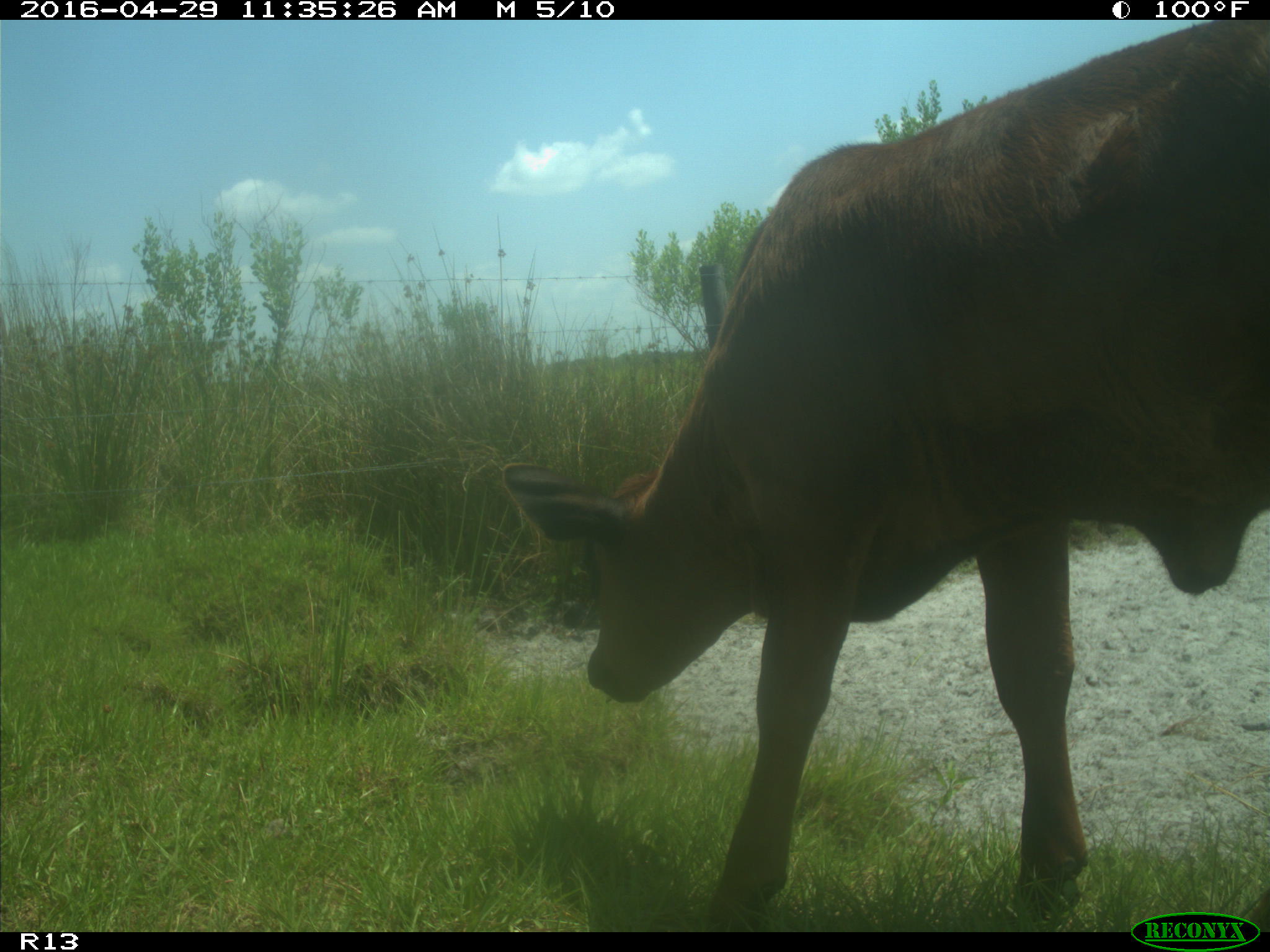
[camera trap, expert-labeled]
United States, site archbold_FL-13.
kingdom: Animalia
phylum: Chordata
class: Mammalia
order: Artiodactyla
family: Bovidae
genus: Bos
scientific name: Bos taurus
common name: domestic cow